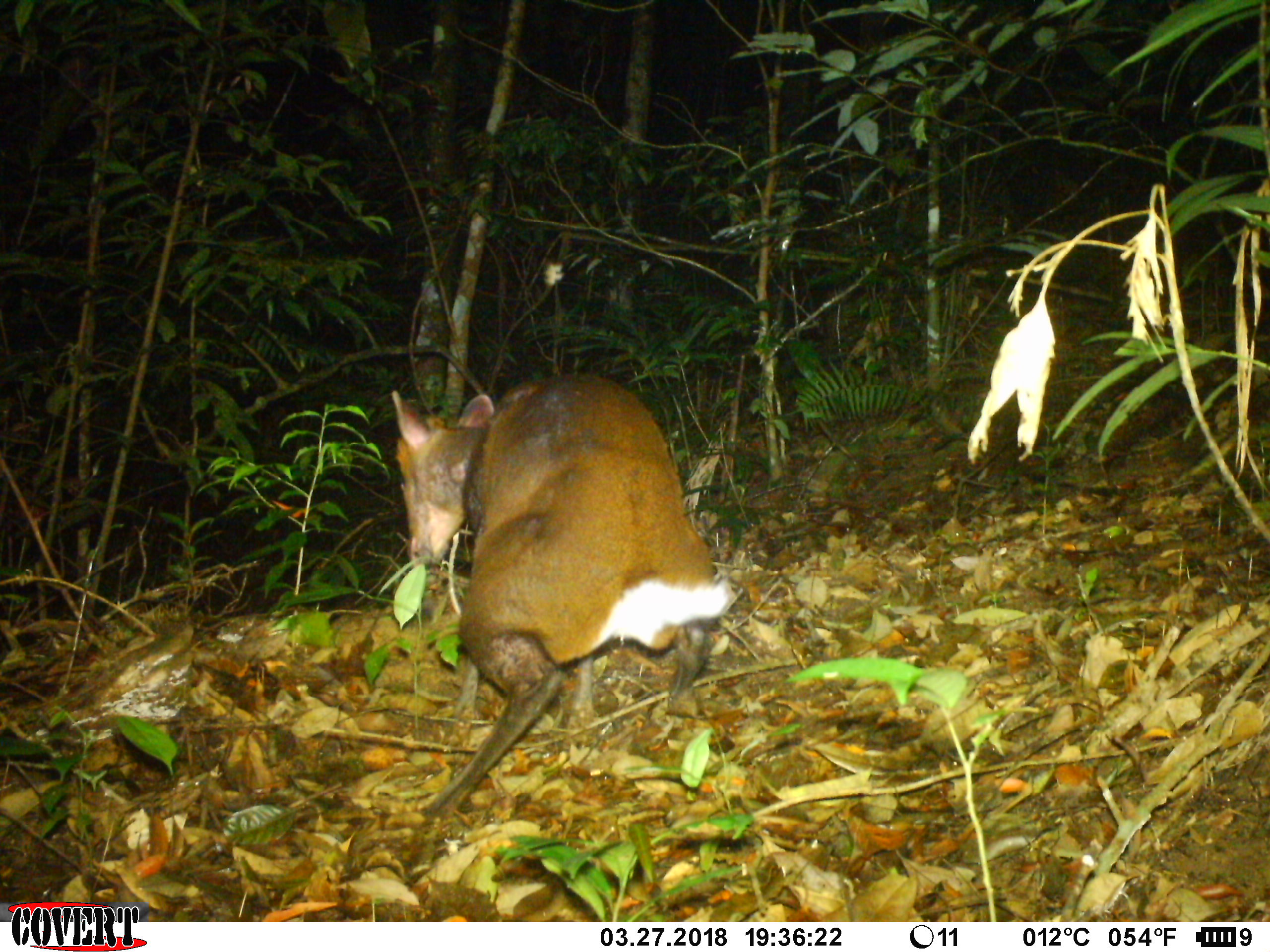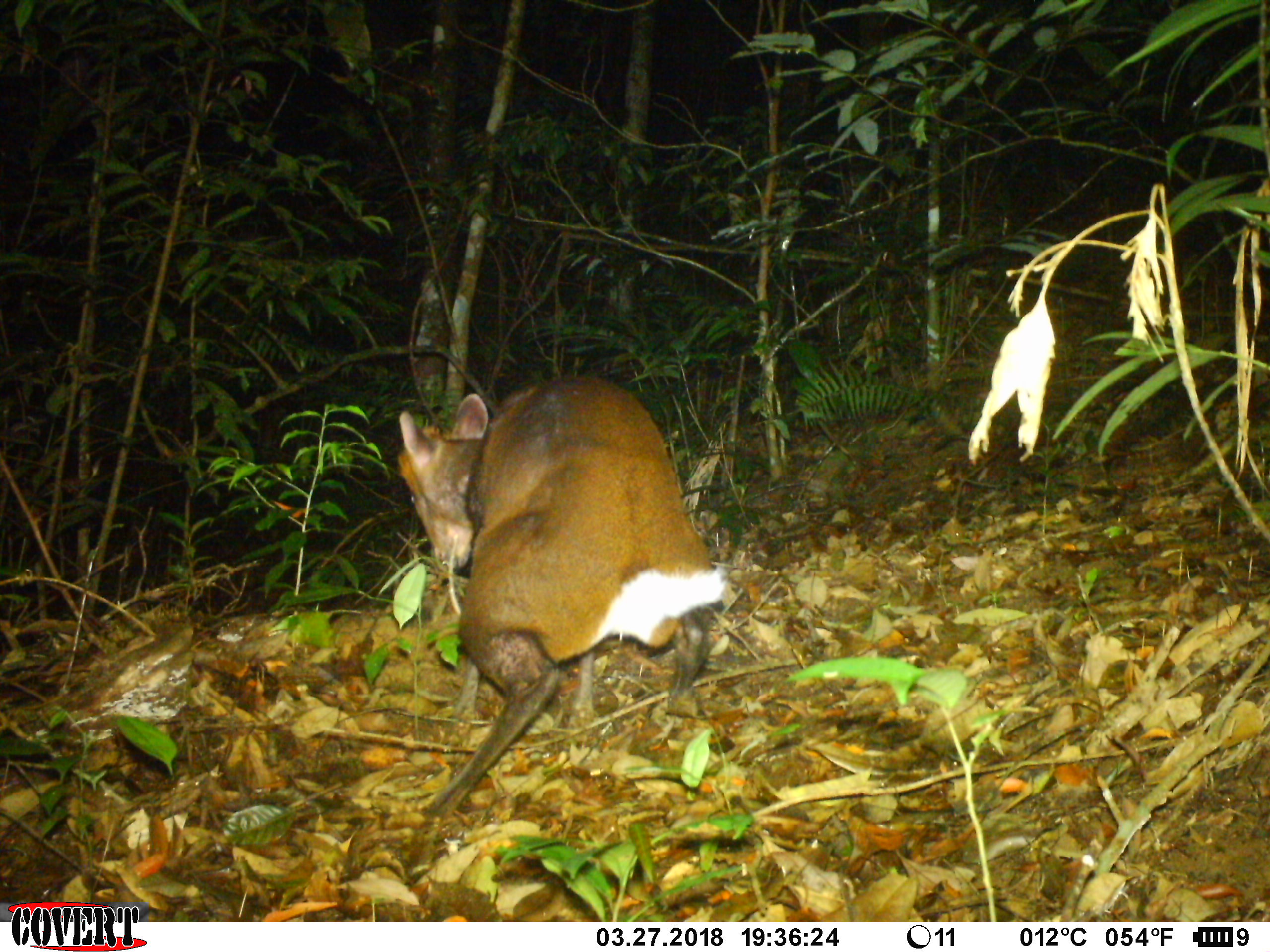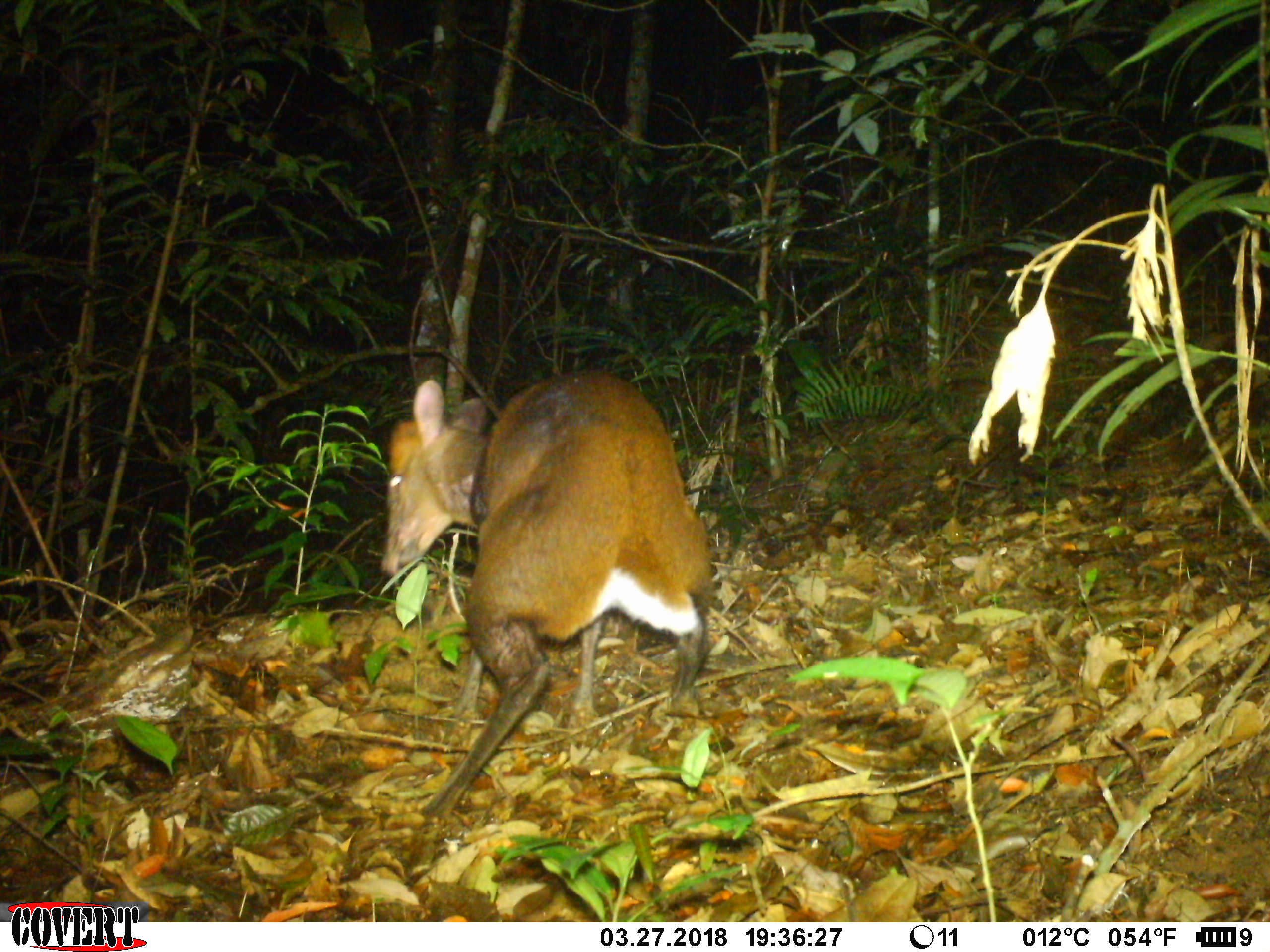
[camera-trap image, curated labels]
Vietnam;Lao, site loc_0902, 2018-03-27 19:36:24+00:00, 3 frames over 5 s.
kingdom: Animalia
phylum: Chordata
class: Mammalia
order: Artiodactyla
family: Cervidae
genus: Muntiacus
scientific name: Muntiacus rooseveltorum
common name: roosevelt's muntjac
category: roosevelts muntjac group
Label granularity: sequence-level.